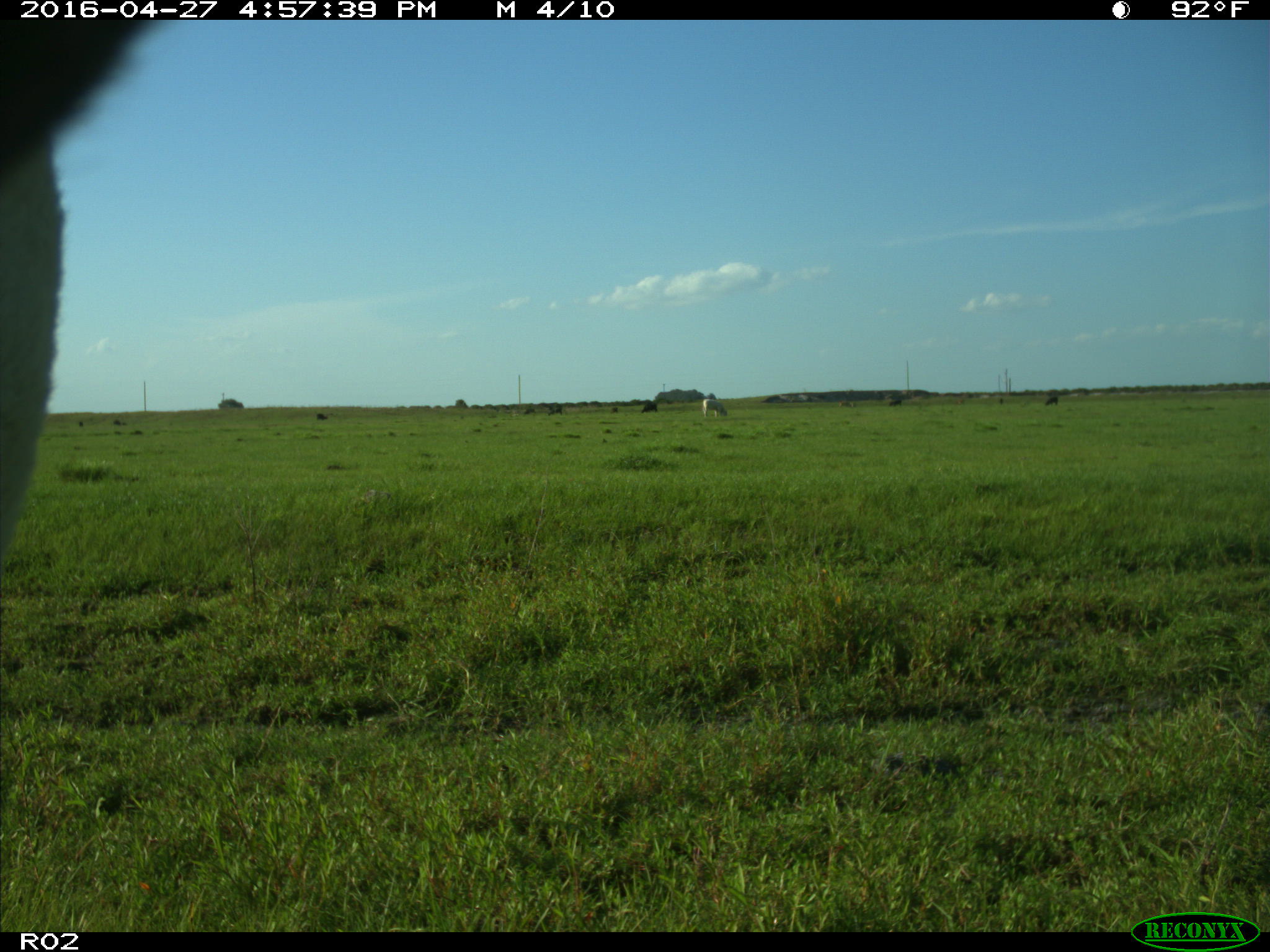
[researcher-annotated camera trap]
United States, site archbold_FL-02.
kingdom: Animalia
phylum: Chordata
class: Mammalia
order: Artiodactyla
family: Bovidae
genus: Bos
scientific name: Bos taurus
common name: domestic cow